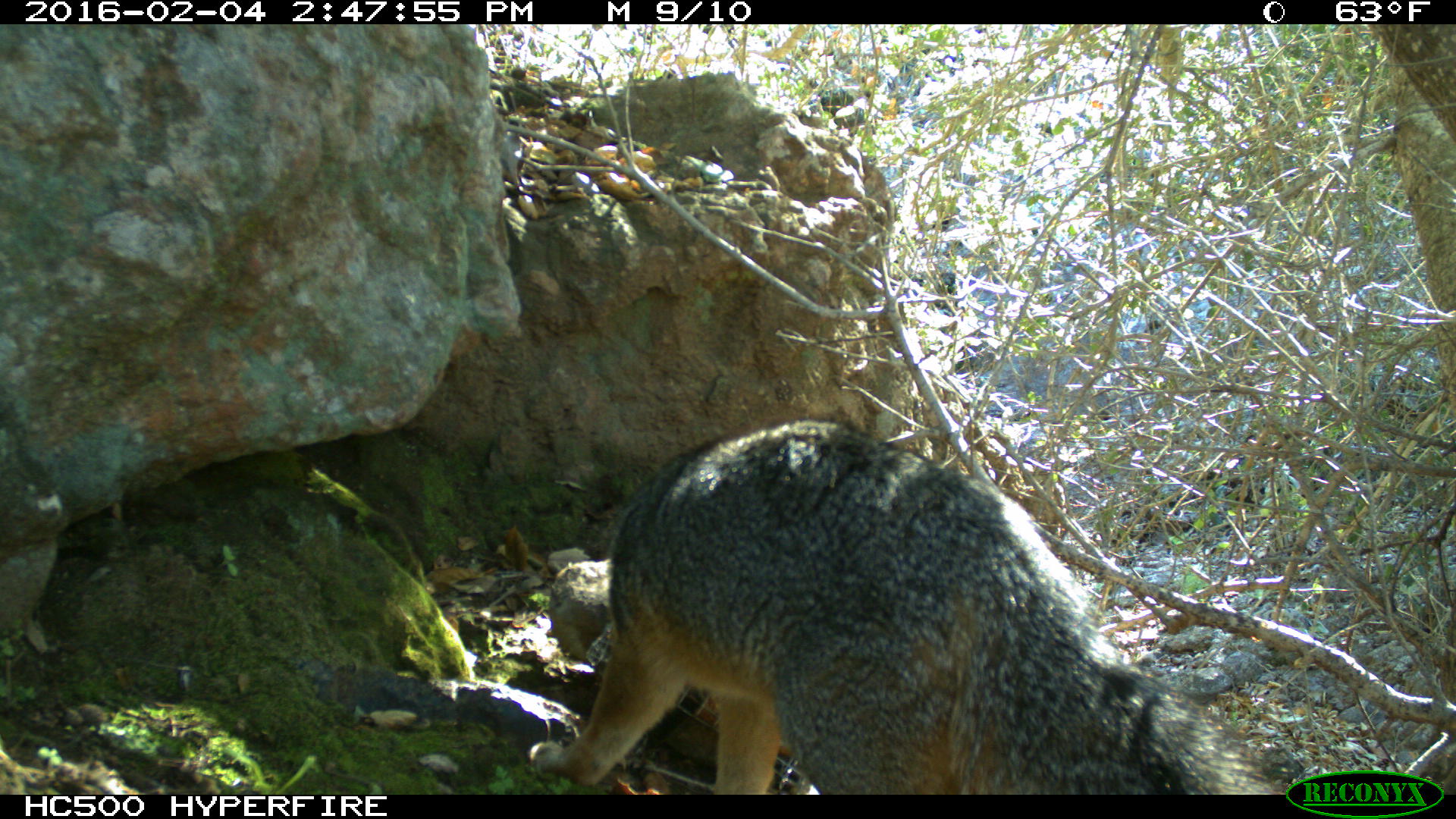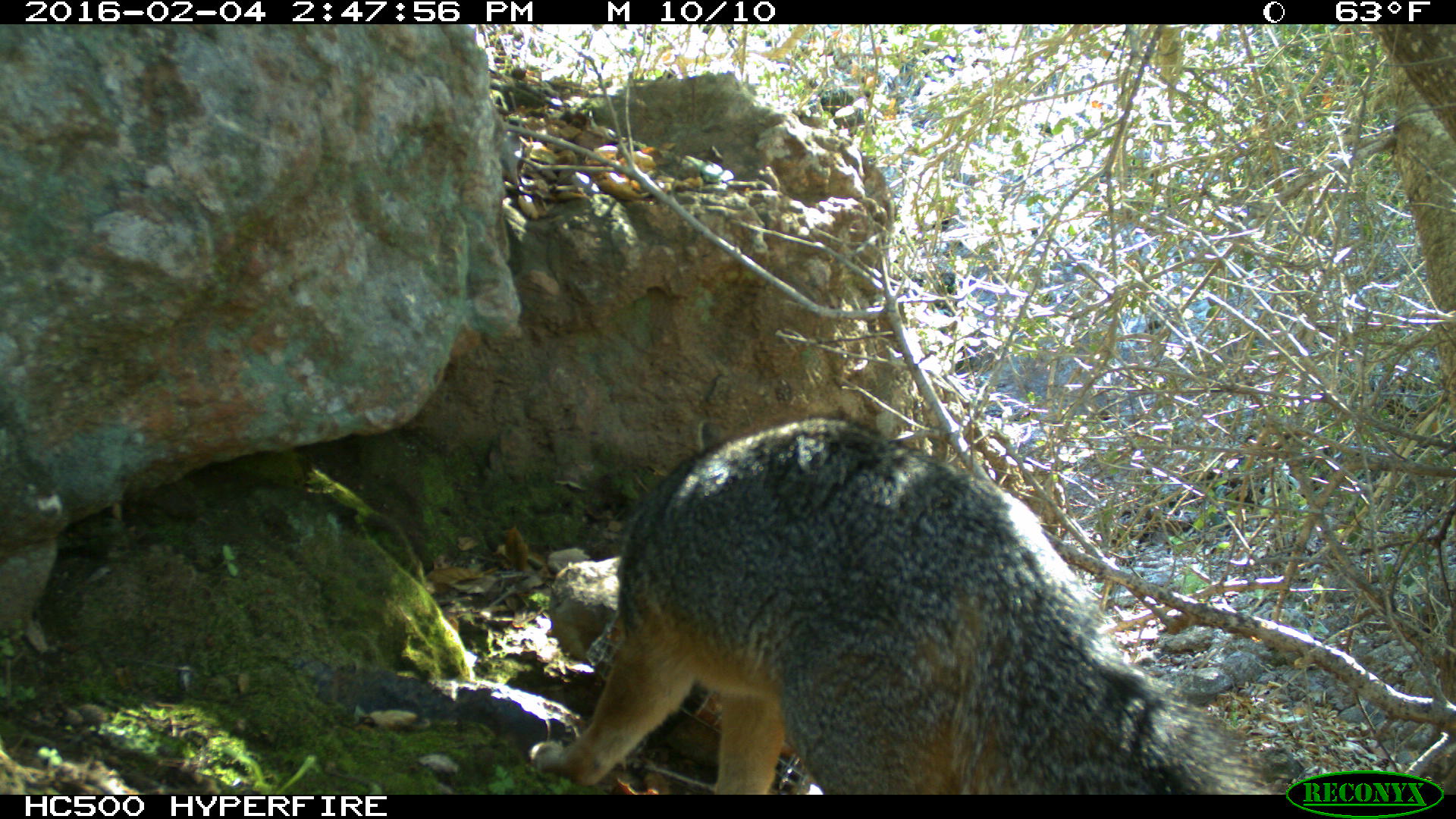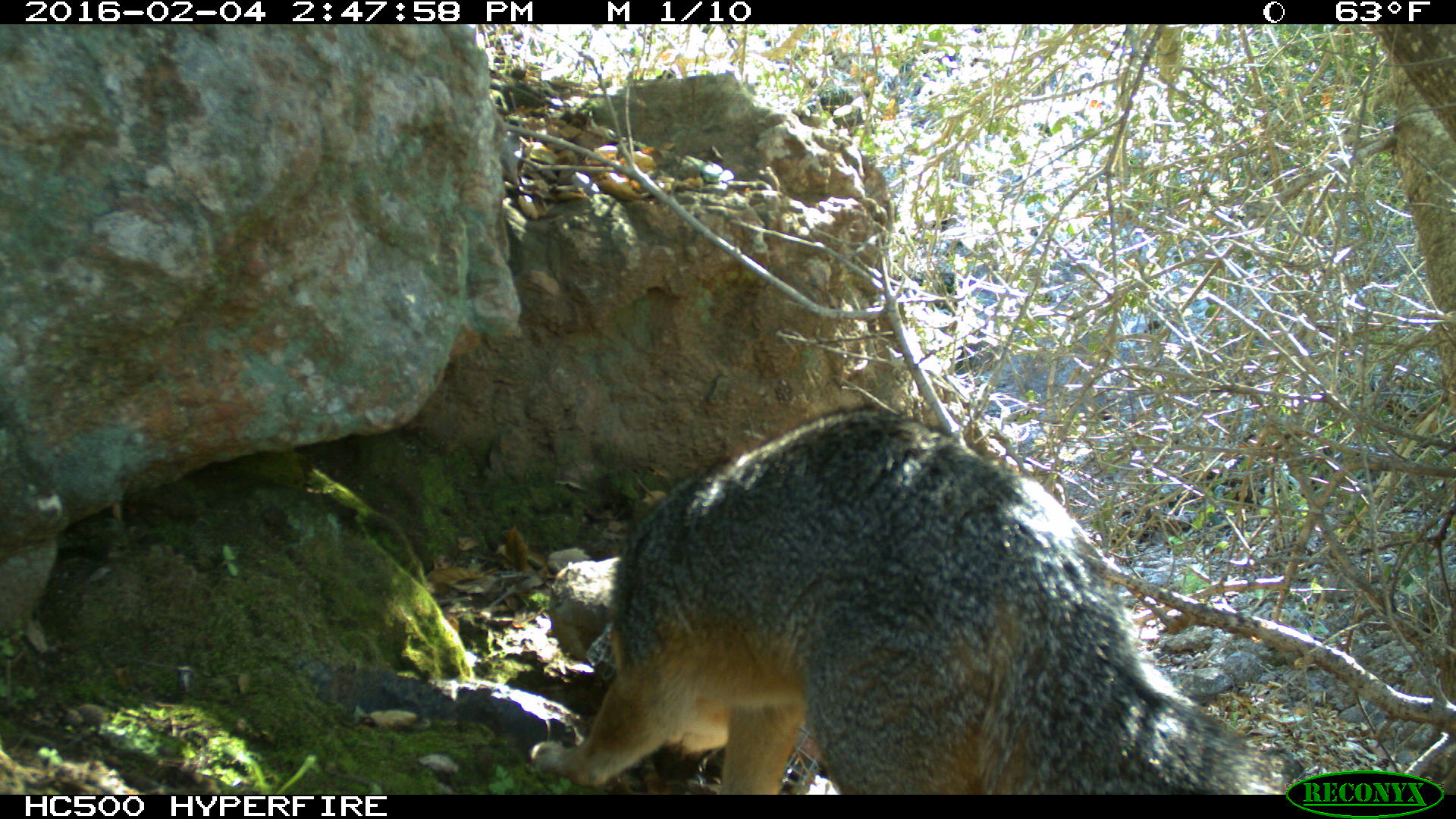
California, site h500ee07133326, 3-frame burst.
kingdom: Animalia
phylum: Chordata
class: Mammalia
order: Carnivora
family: Canidae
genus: Urocyon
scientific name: Urocyon littoralis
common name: island fox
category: fox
Fox (island fox) (Urocyon littoralis).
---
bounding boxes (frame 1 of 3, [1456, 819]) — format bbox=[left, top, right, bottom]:
fox: bbox=[529, 418, 1291, 795]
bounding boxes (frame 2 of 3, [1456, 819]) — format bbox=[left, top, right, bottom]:
fox: bbox=[526, 415, 1275, 795]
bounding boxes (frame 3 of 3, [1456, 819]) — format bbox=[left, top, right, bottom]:
fox: bbox=[530, 406, 1272, 794]